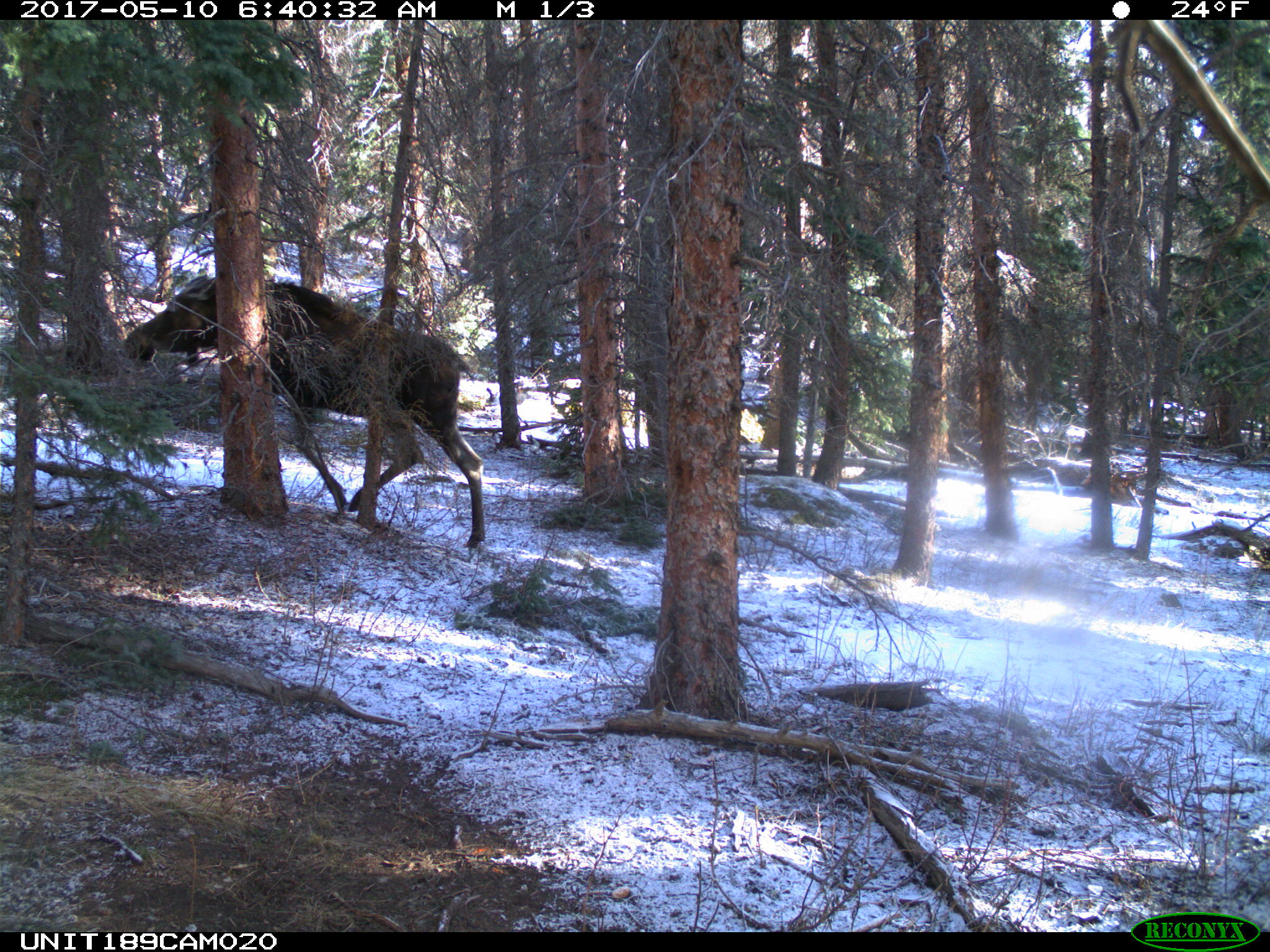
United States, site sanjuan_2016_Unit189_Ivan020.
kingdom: Animalia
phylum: Chordata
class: Mammalia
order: Artiodactyla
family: Cervidae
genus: Alces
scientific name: Alces alces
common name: moose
Alces alces (moose).